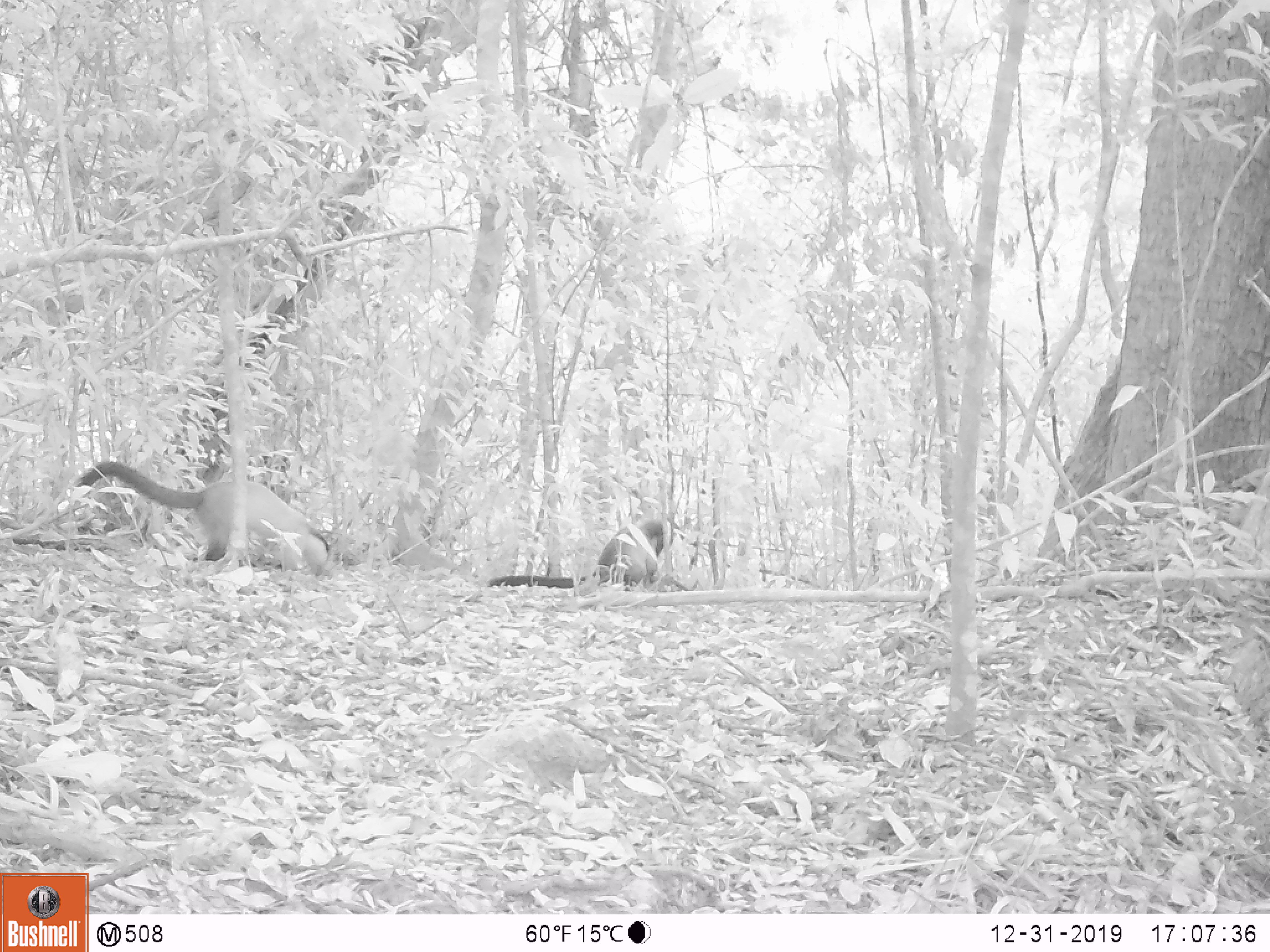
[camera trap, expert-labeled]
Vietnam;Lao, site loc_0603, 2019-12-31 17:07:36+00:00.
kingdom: Animalia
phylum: Chordata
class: Mammalia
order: Carnivora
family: Mustelidae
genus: Martes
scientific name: Martes flavigula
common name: yellow-throated marten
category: yellow throated marten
Yellow throated marten (yellow-throated marten) (Martes flavigula). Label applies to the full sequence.